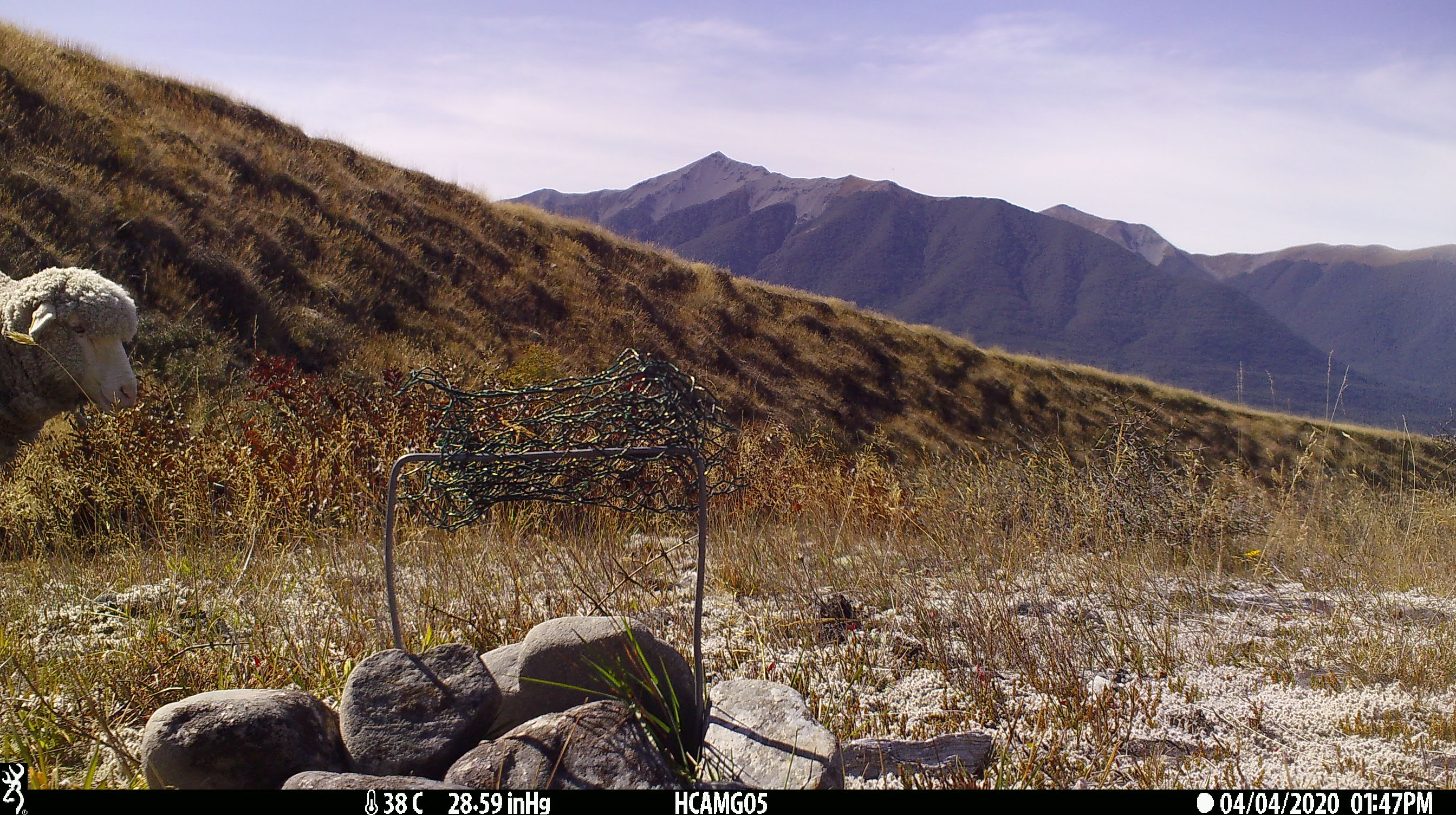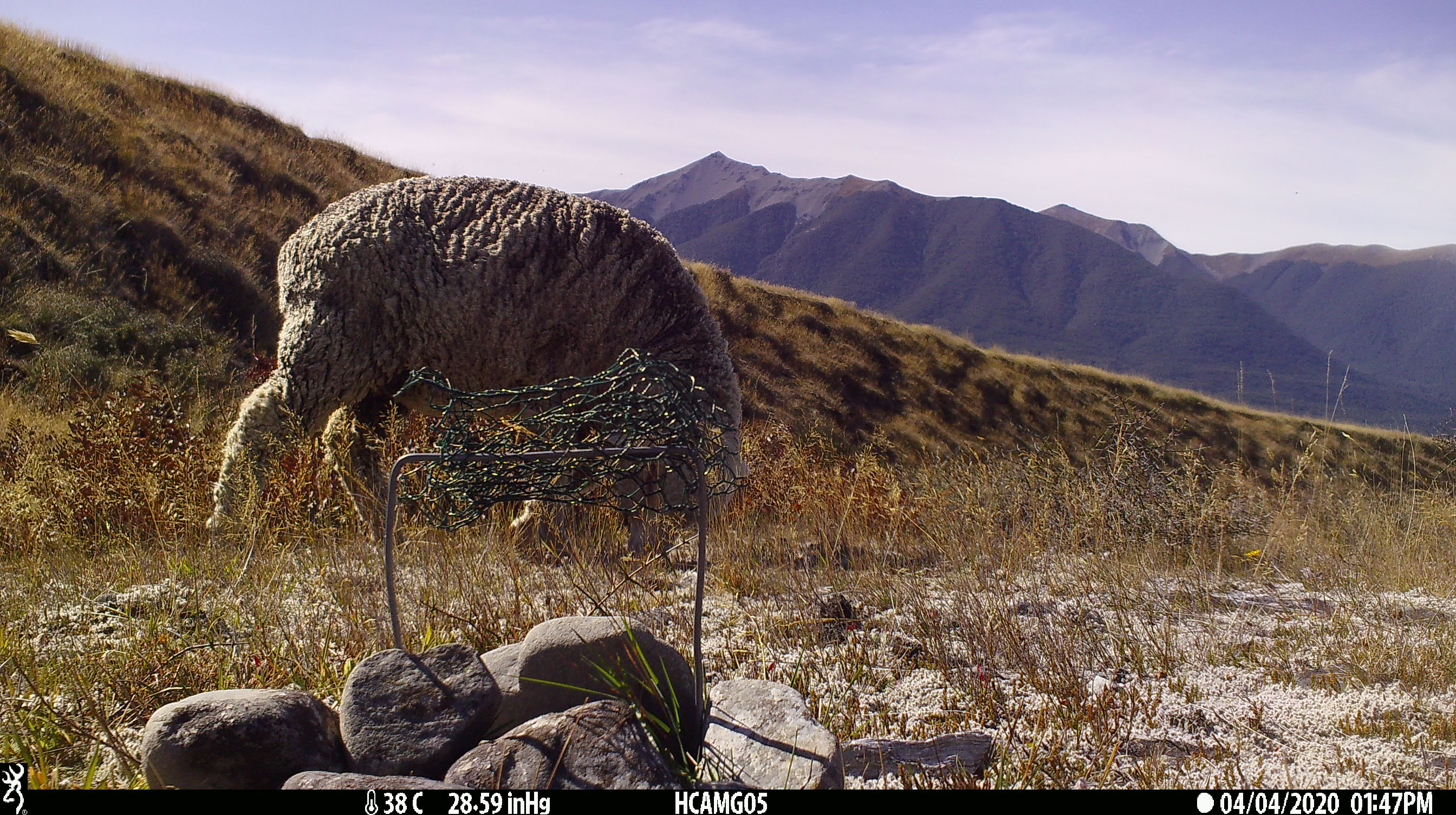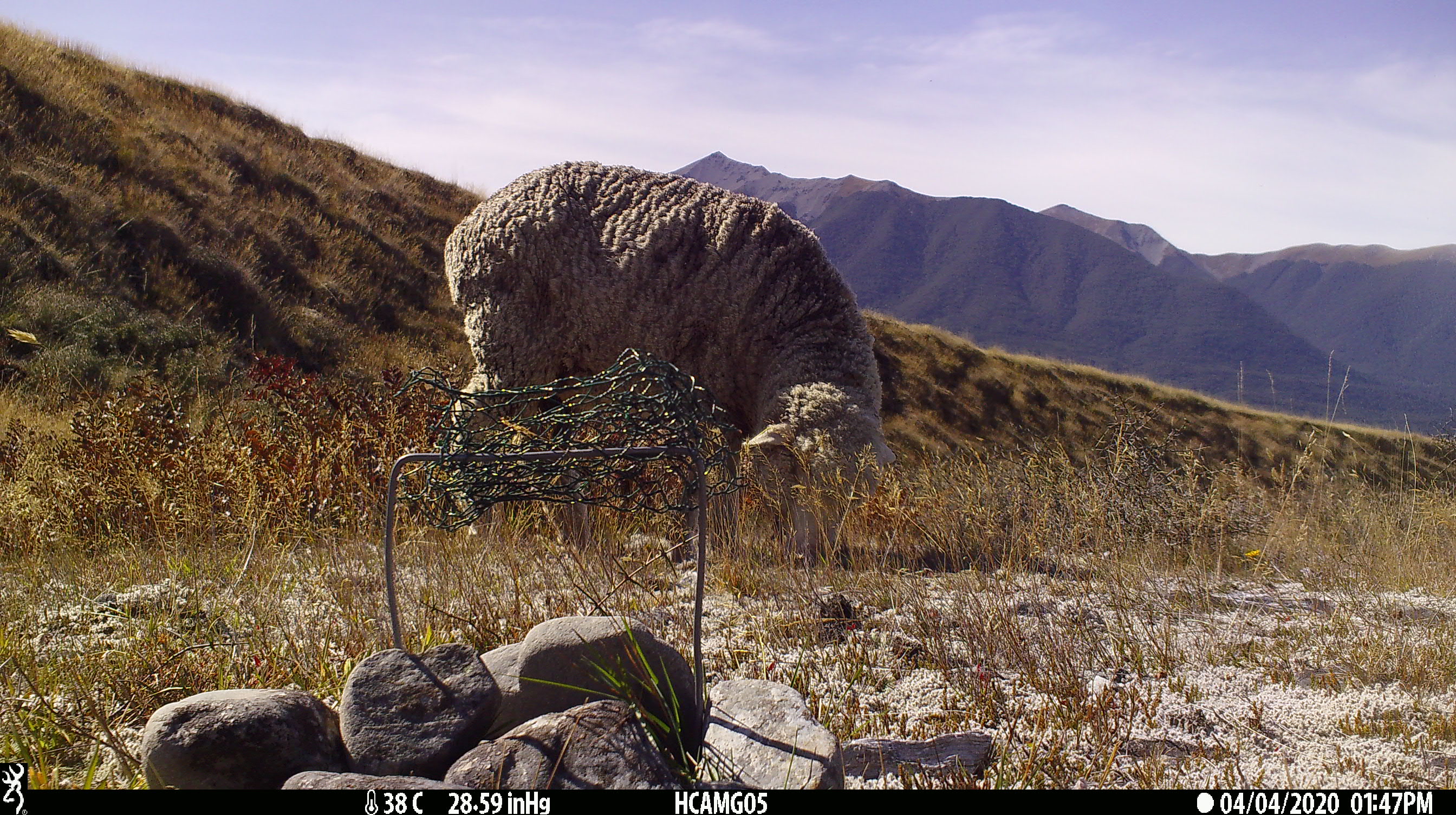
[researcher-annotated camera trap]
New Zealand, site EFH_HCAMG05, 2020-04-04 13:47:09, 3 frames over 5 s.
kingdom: Animalia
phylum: Chordata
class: Mammalia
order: Artiodactyla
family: Bovidae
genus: Ovis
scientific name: Ovis aries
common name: domestic sheep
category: sheep